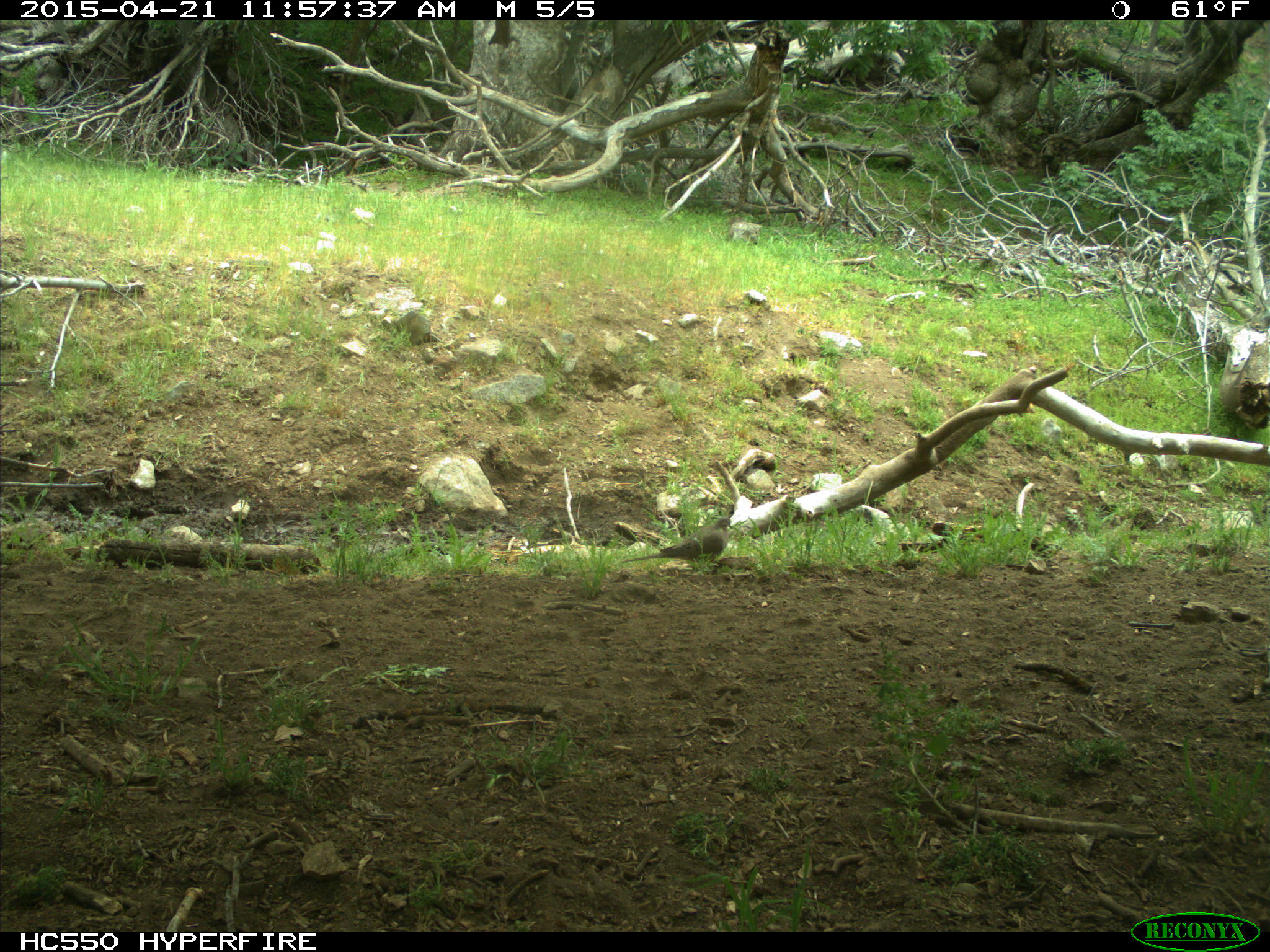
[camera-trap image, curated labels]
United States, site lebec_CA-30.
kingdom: Animalia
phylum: Chordata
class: Aves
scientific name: Aves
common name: birds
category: unidentified bird